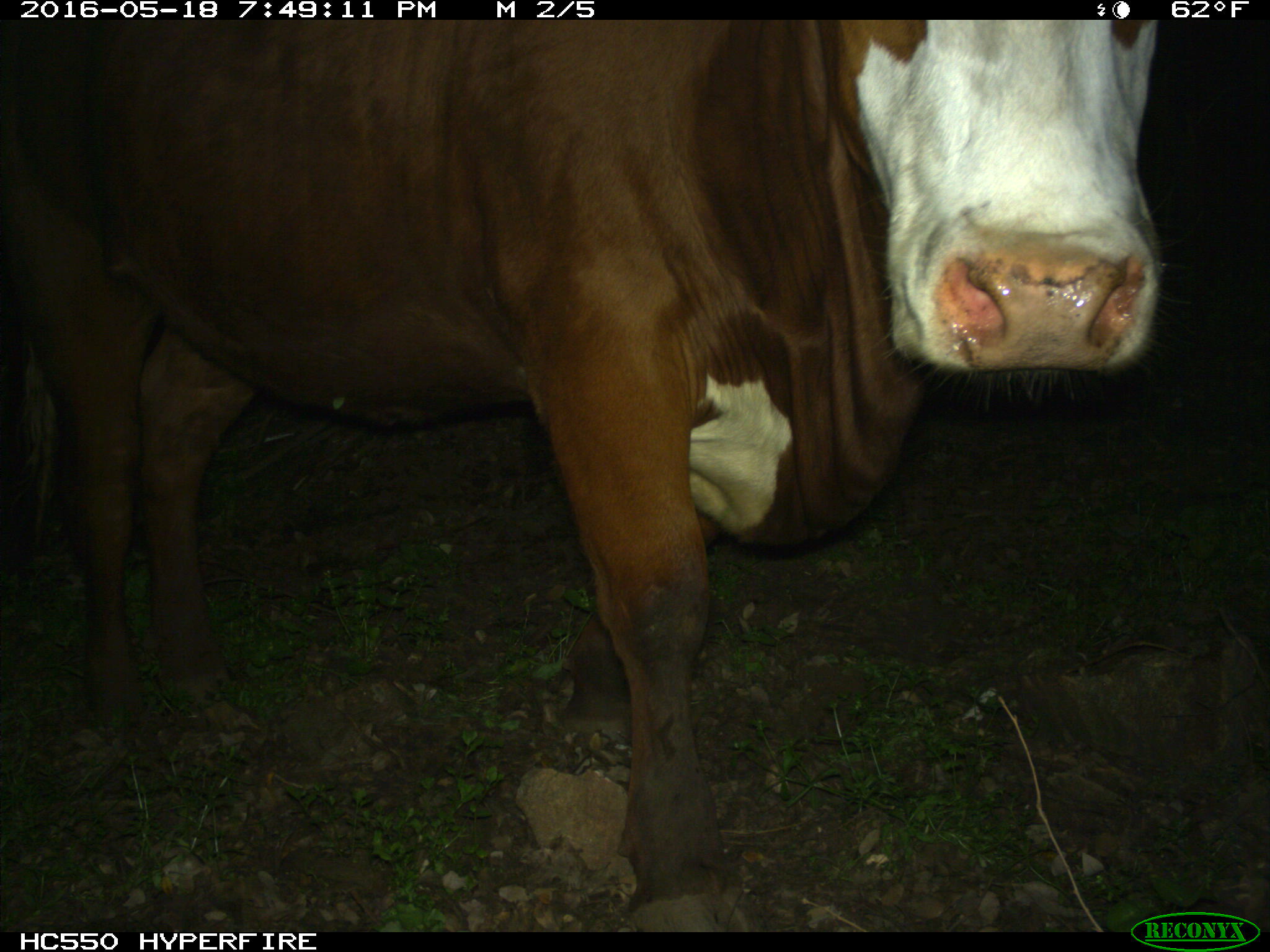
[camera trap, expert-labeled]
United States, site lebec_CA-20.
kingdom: Animalia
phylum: Chordata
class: Mammalia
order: Artiodactyla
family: Bovidae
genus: Bos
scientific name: Bos taurus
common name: domestic cow